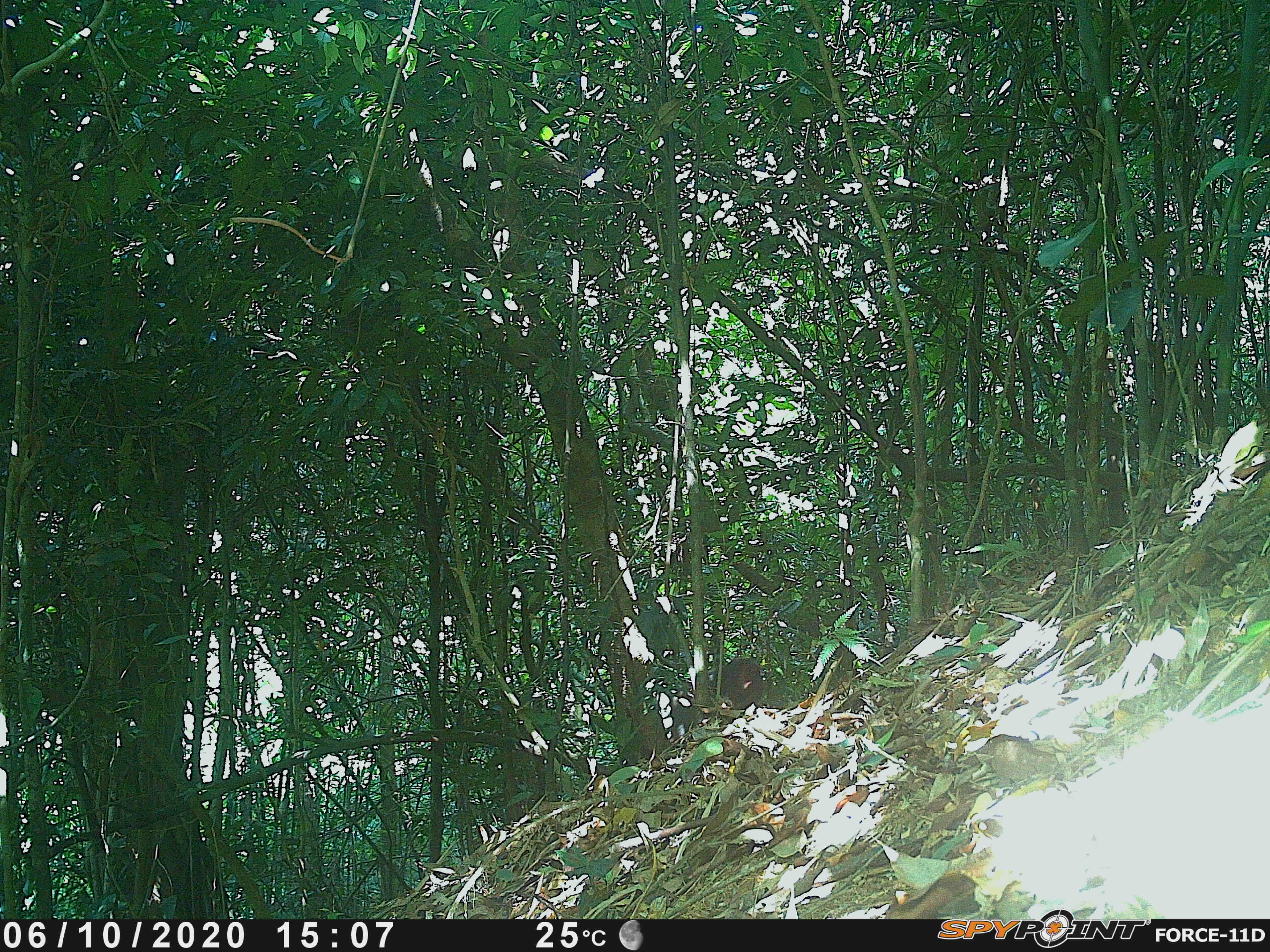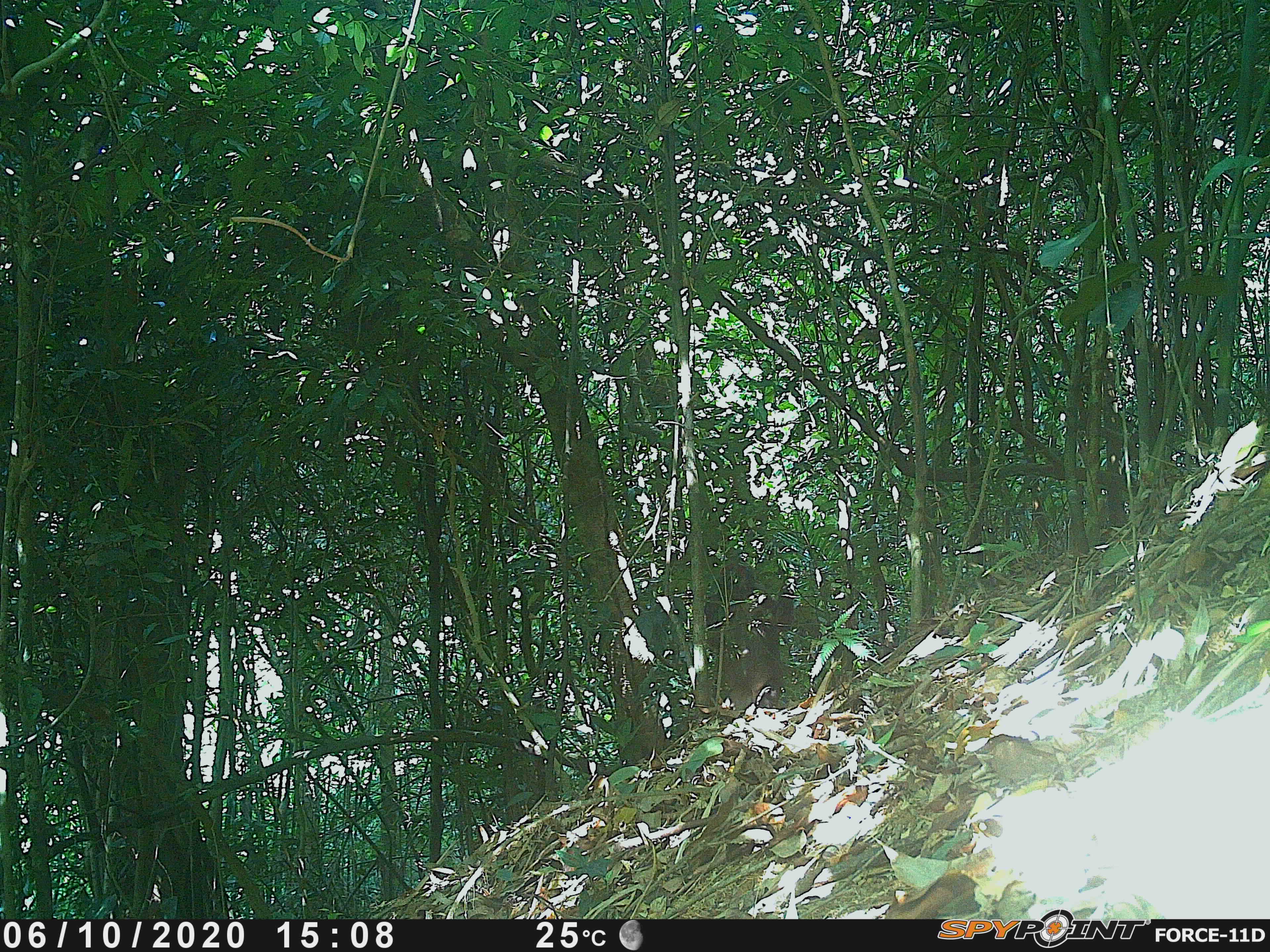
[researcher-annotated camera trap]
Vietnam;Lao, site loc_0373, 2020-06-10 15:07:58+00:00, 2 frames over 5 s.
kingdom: Animalia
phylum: Chordata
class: Mammalia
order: Primates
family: Cercopithecidae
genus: Macaca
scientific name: Macaca arctoides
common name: stump-tailed macaque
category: stump tailed macaque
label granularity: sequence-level